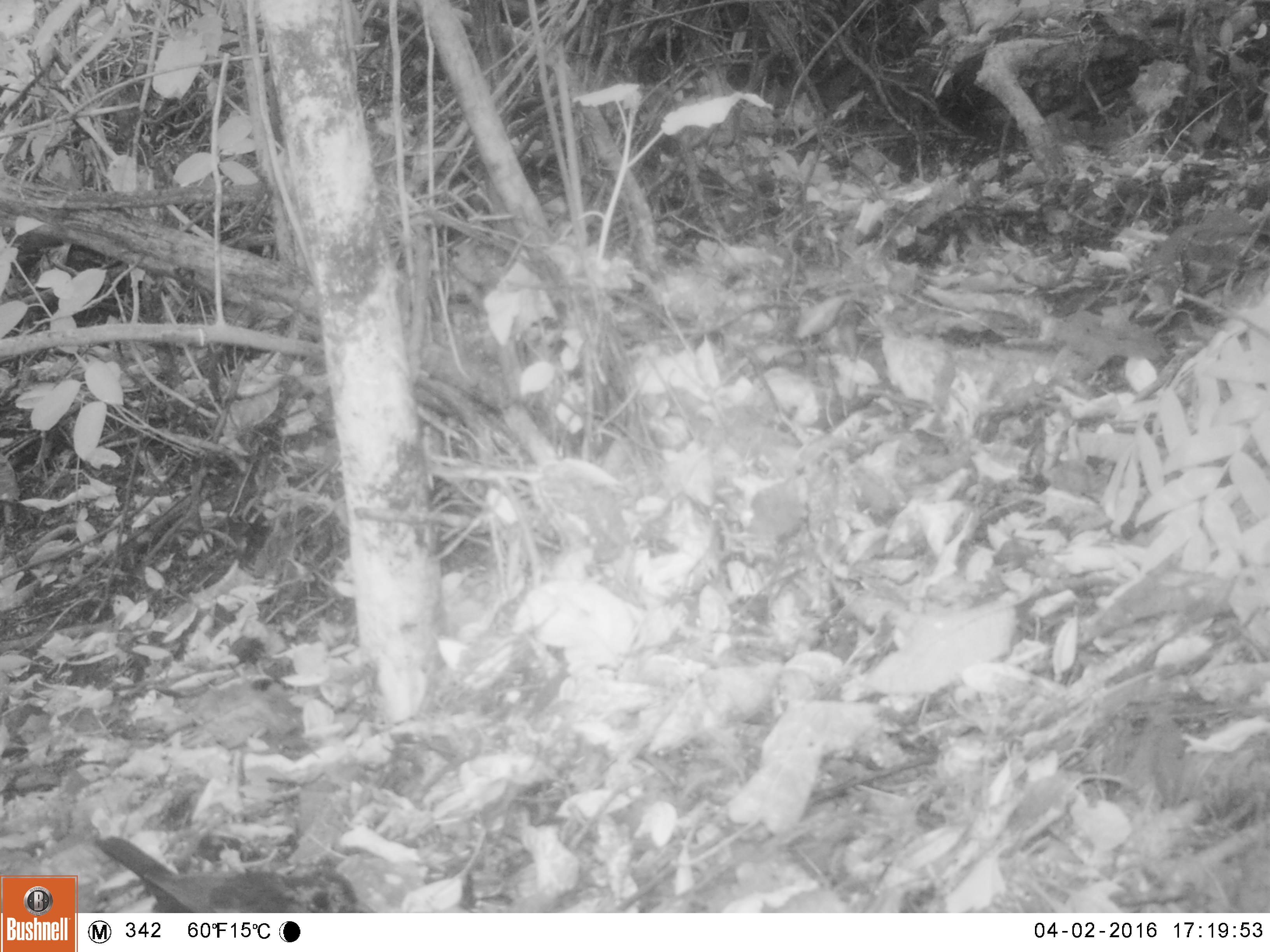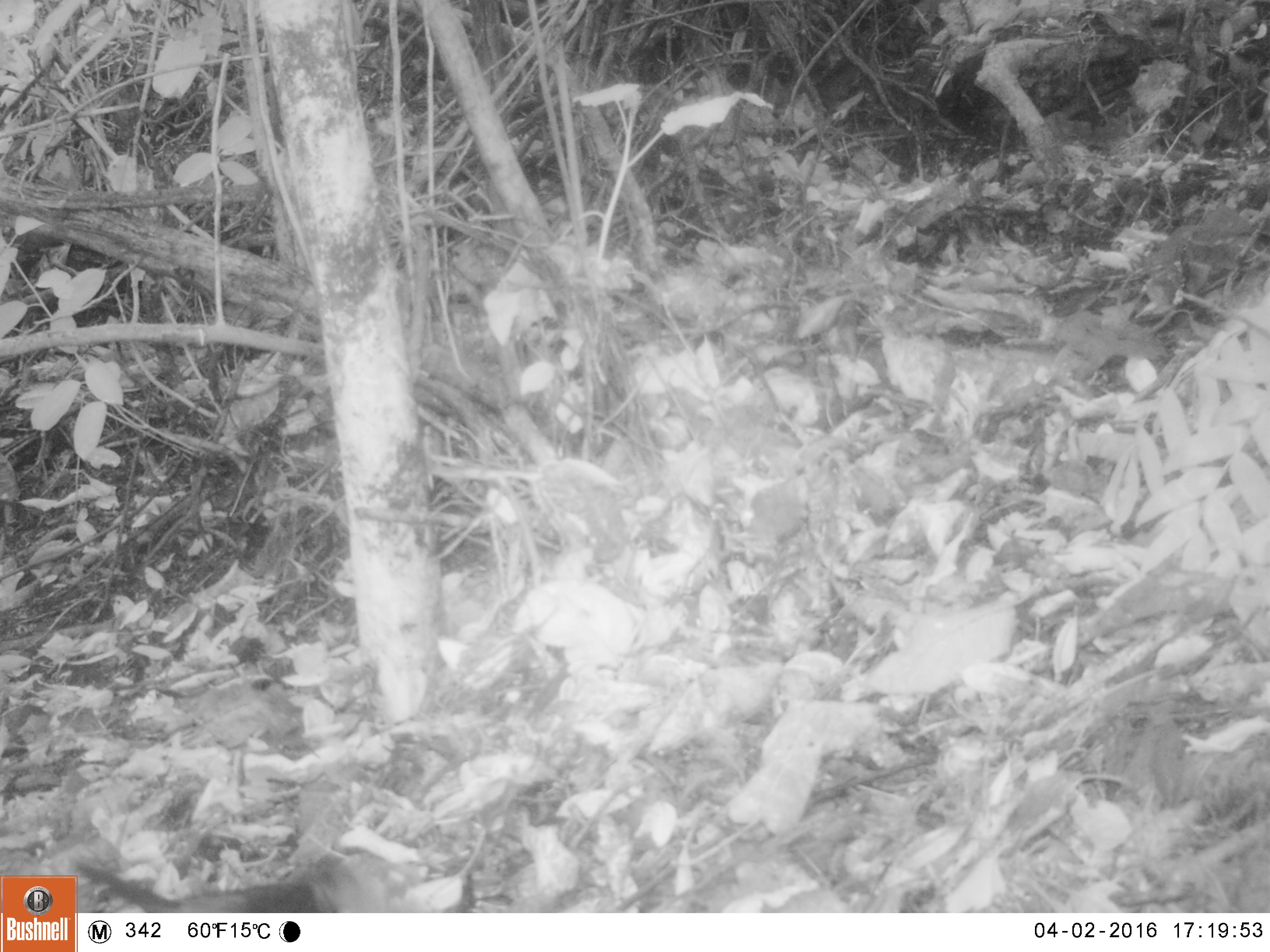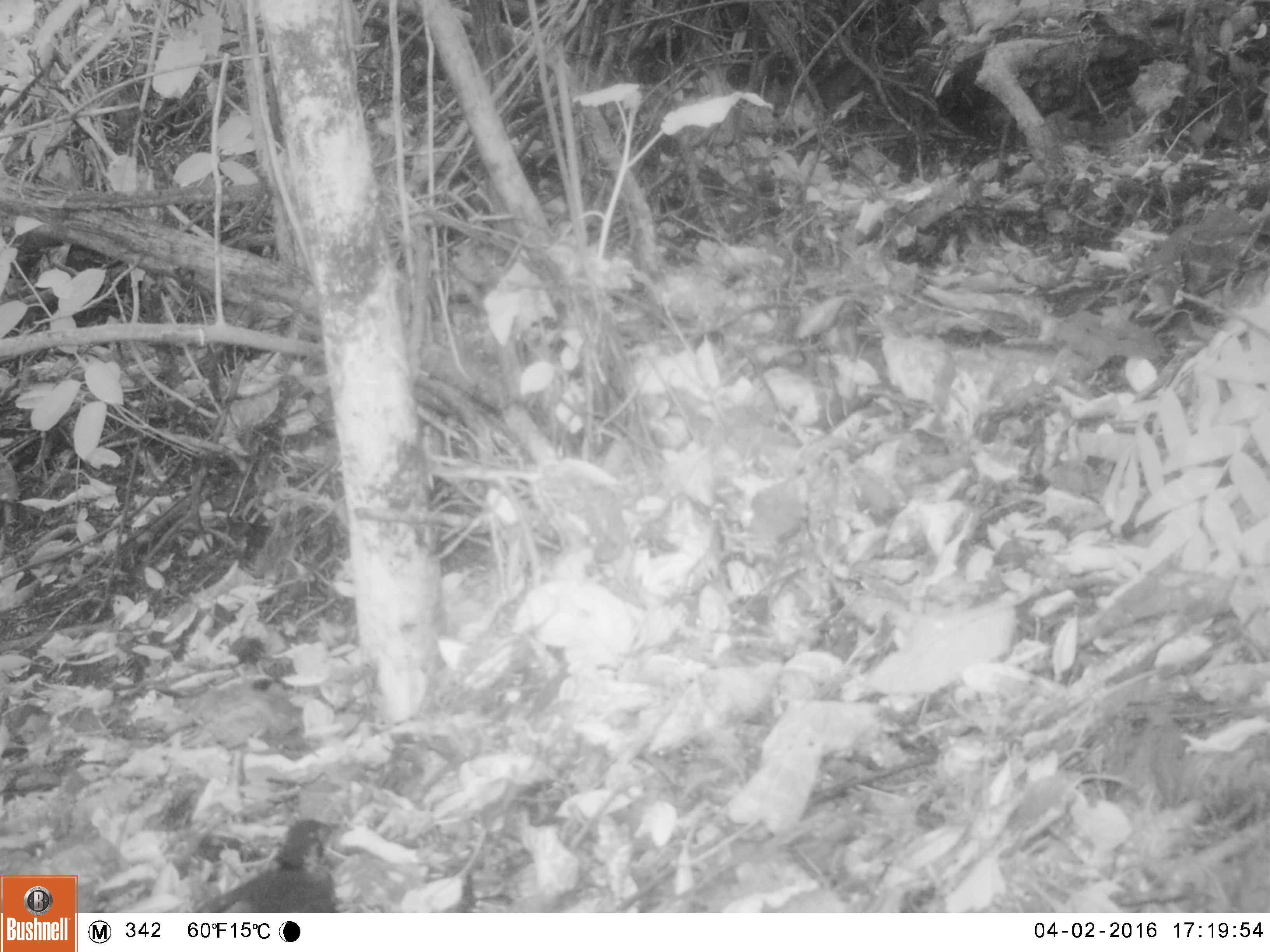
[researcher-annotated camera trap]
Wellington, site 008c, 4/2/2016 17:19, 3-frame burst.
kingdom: Animalia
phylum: Chordata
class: Aves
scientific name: Aves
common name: bird